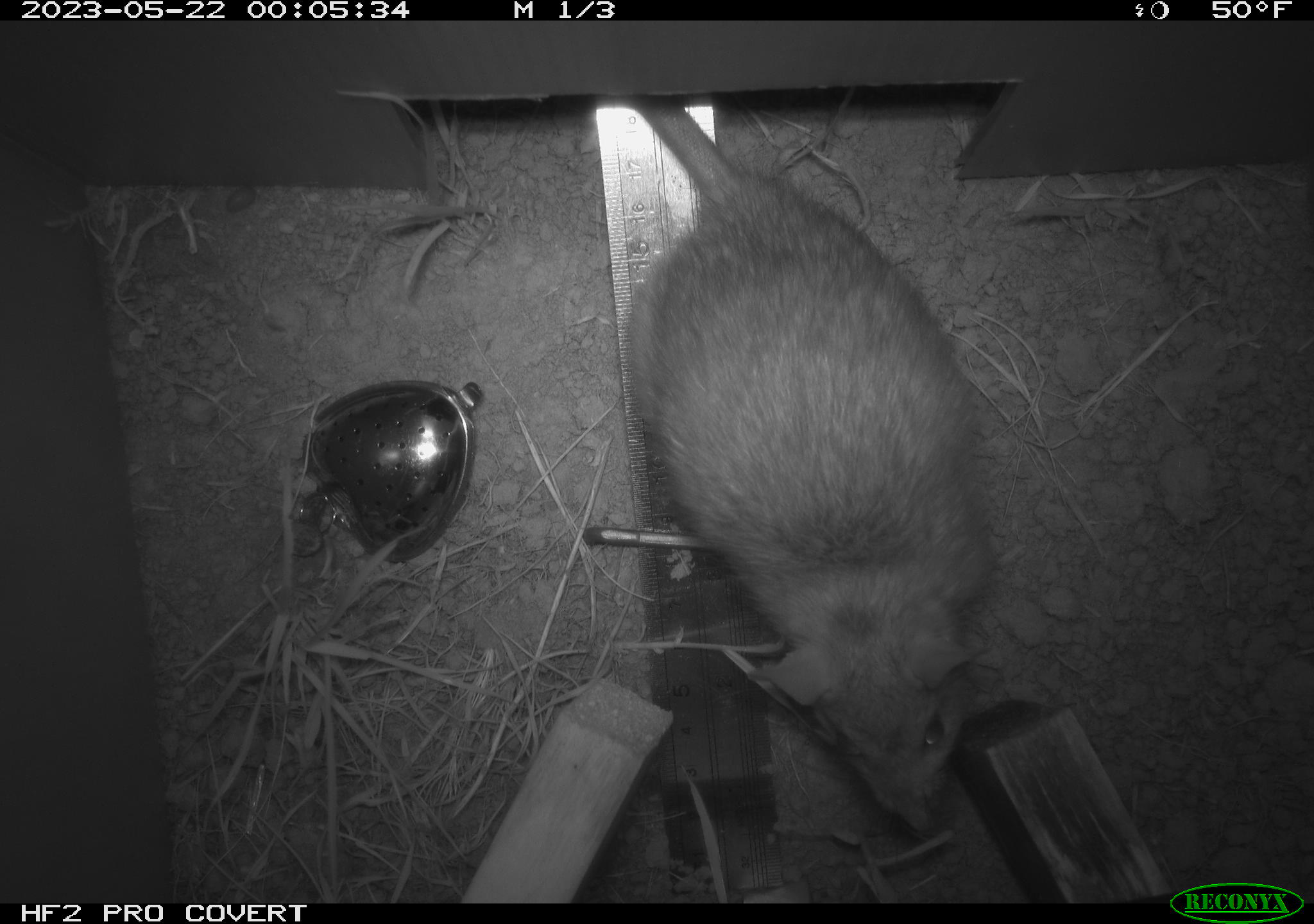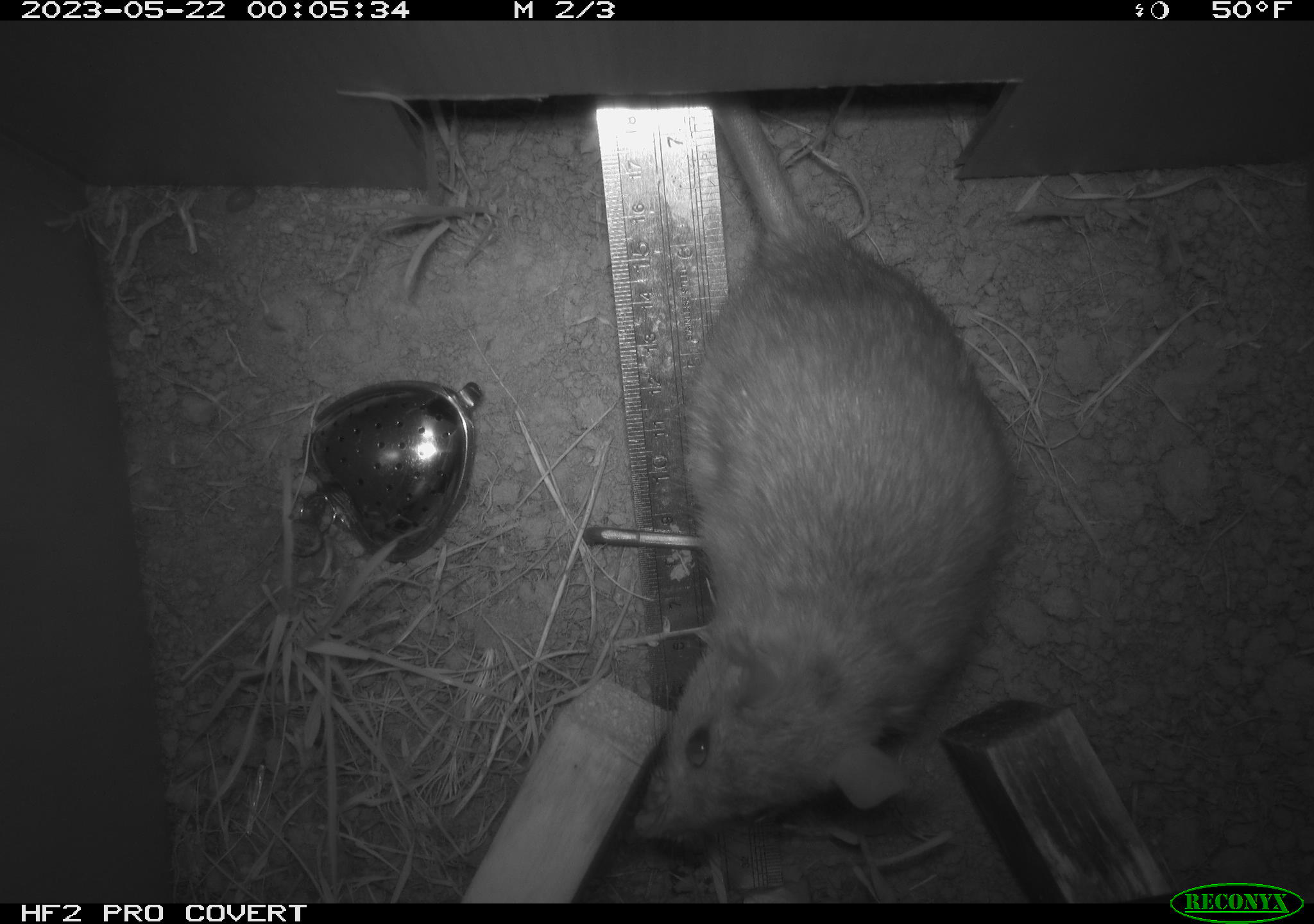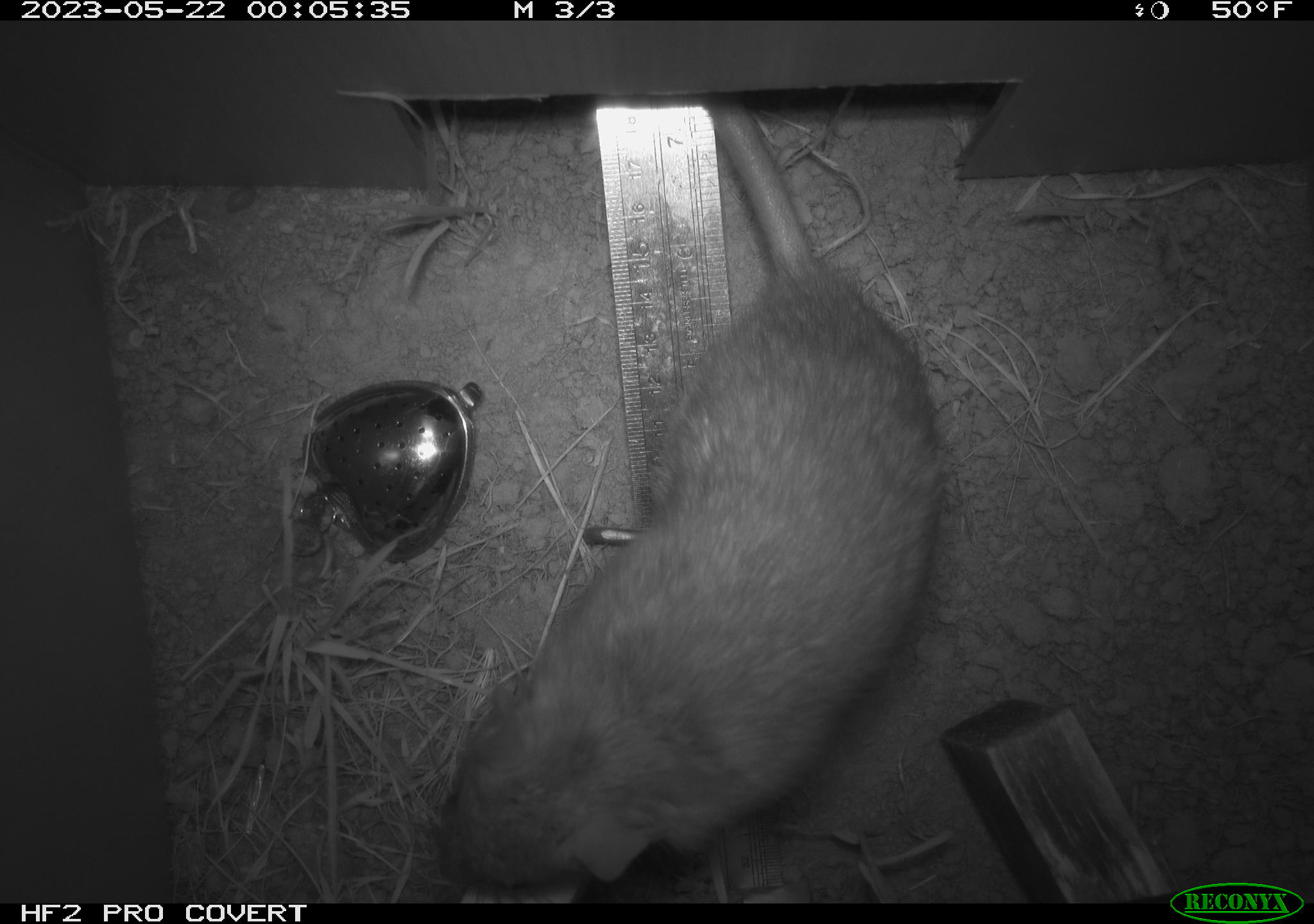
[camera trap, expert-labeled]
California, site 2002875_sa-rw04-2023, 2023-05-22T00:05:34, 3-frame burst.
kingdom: Animalia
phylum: Chordata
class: Mammalia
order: Rodentia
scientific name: Rodentia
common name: mouse species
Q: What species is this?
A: Mouse species (Rodentia).